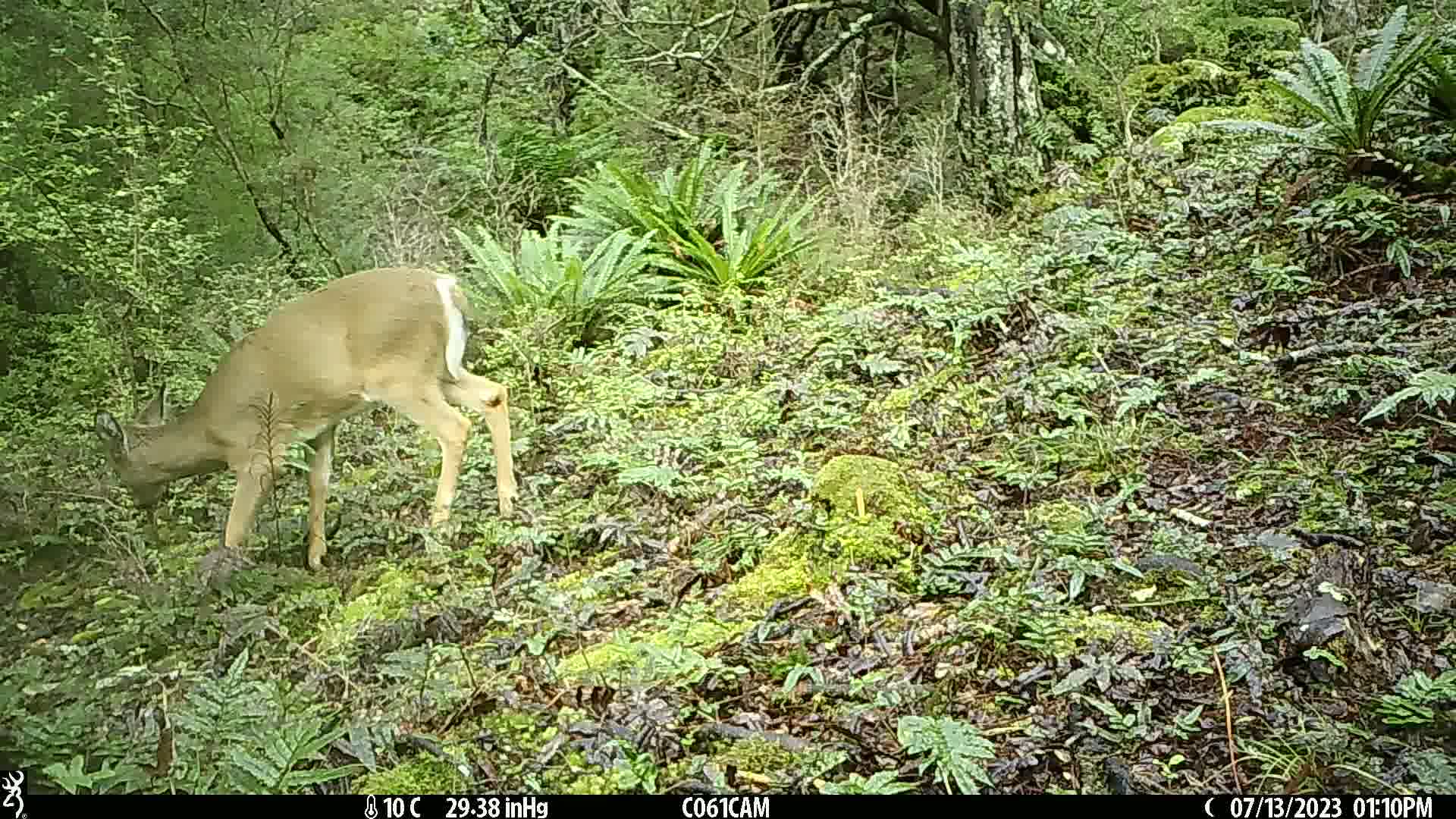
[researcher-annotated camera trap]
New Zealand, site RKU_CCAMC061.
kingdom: Animalia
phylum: Chordata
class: Mammalia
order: Artiodactyla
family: Cervidae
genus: Odocoileus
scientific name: Odocoileus virginianus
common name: white-tailed deer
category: white tailed deer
White tailed deer (white-tailed deer) (Odocoileus virginianus).